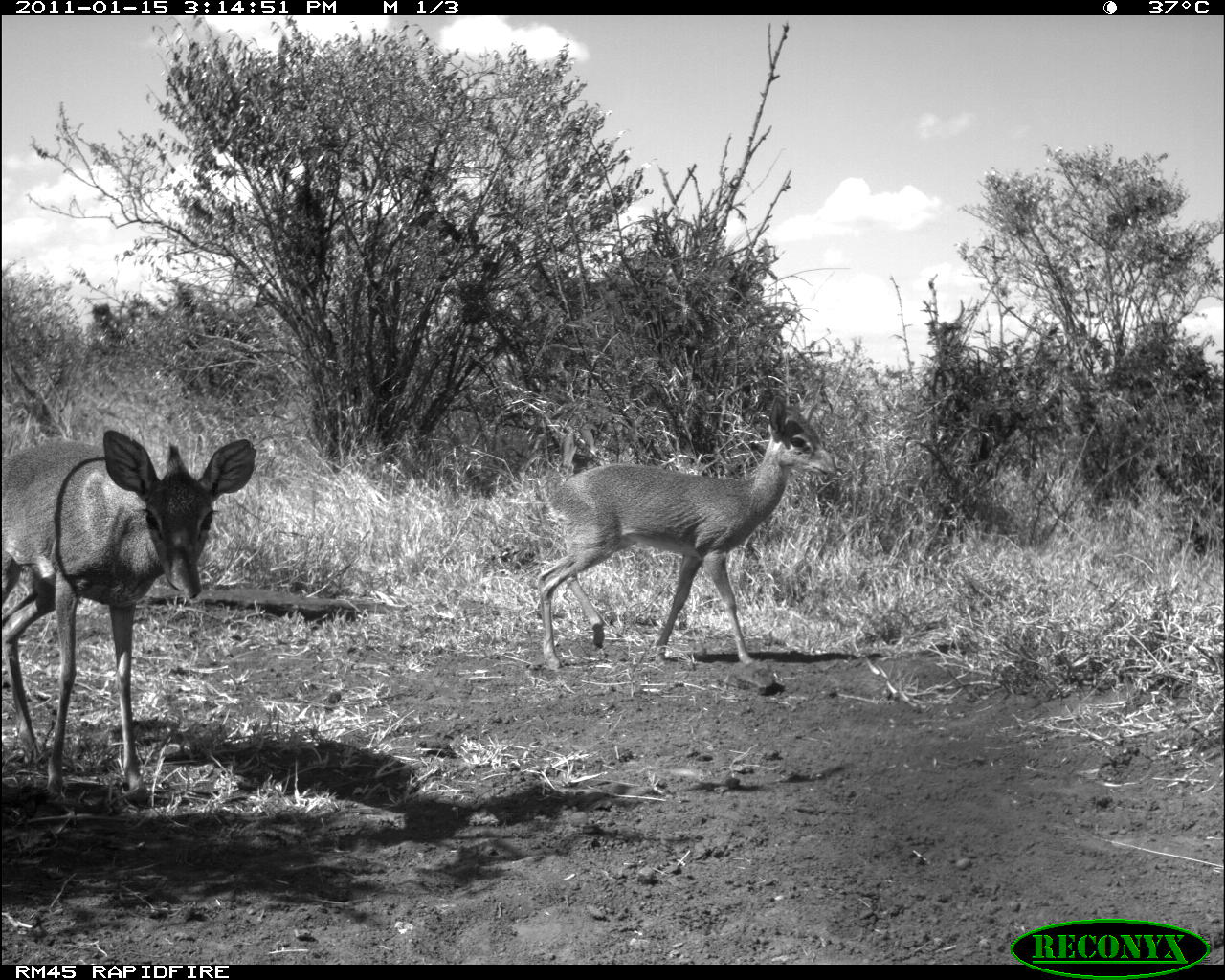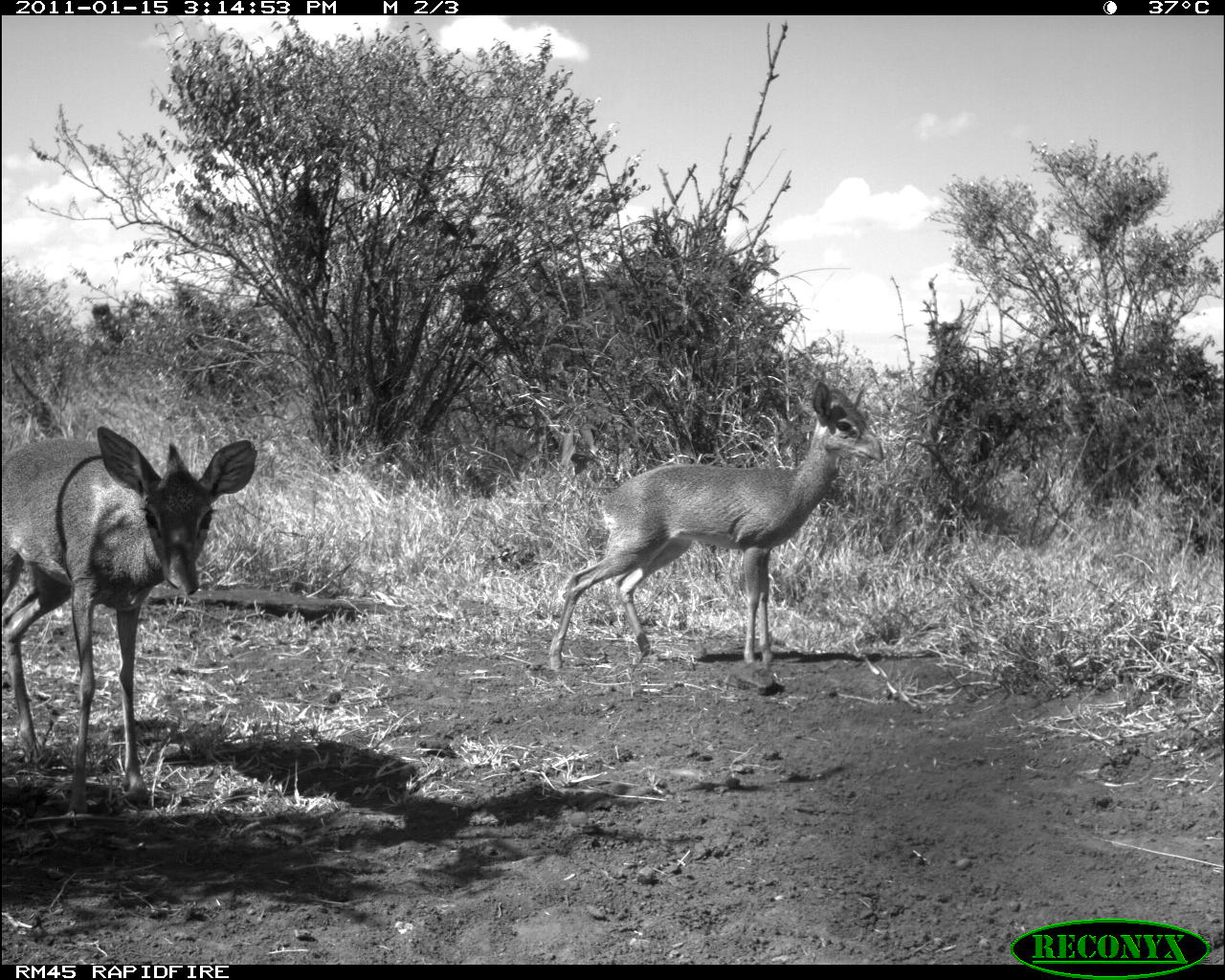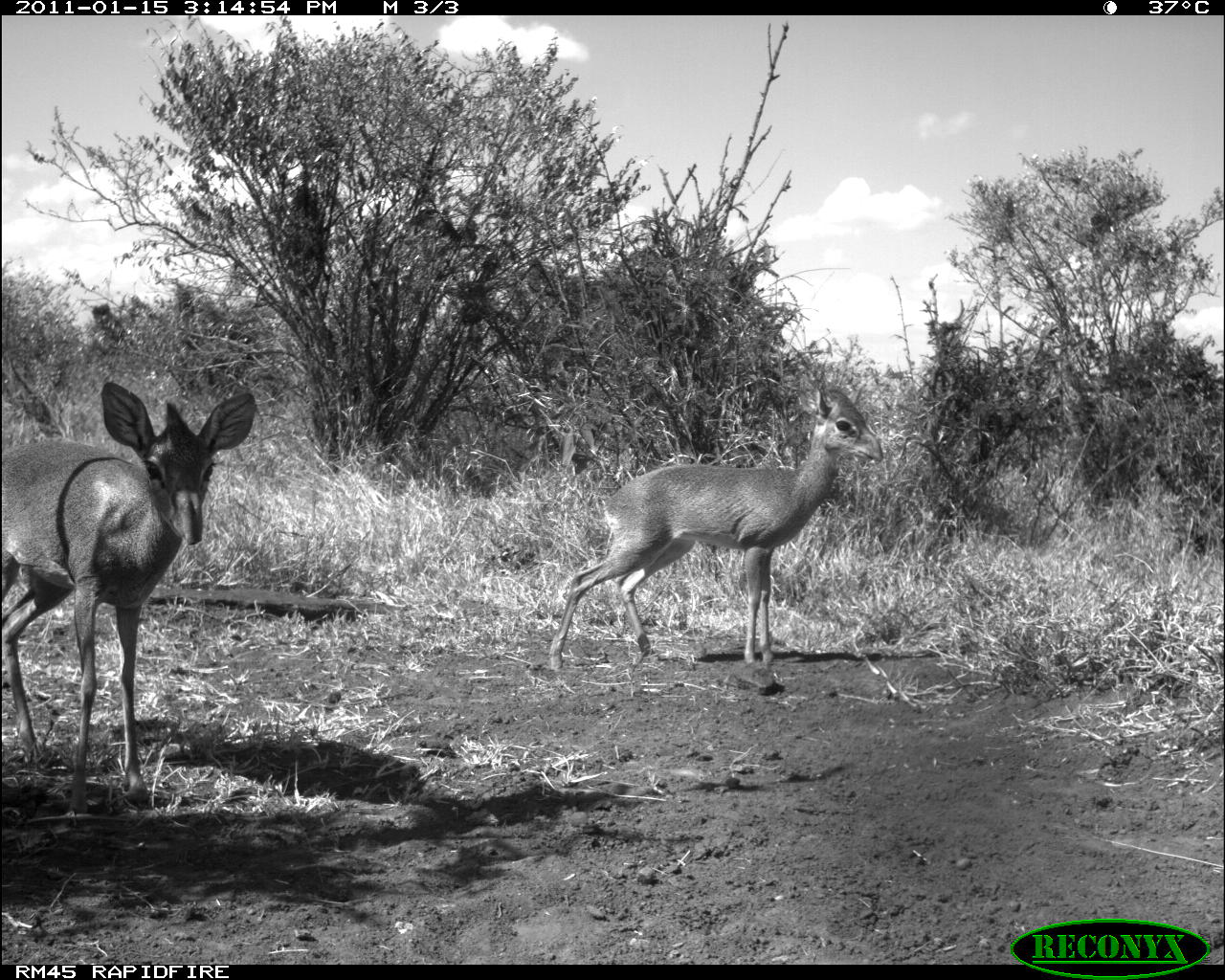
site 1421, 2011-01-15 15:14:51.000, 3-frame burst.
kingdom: Animalia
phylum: Chordata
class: Mammalia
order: Artiodactyla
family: Bovidae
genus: Madoqua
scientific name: Madoqua guentheri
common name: günther's dik-dik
Madoqua guentheri (günther's dik-dik), count 2.